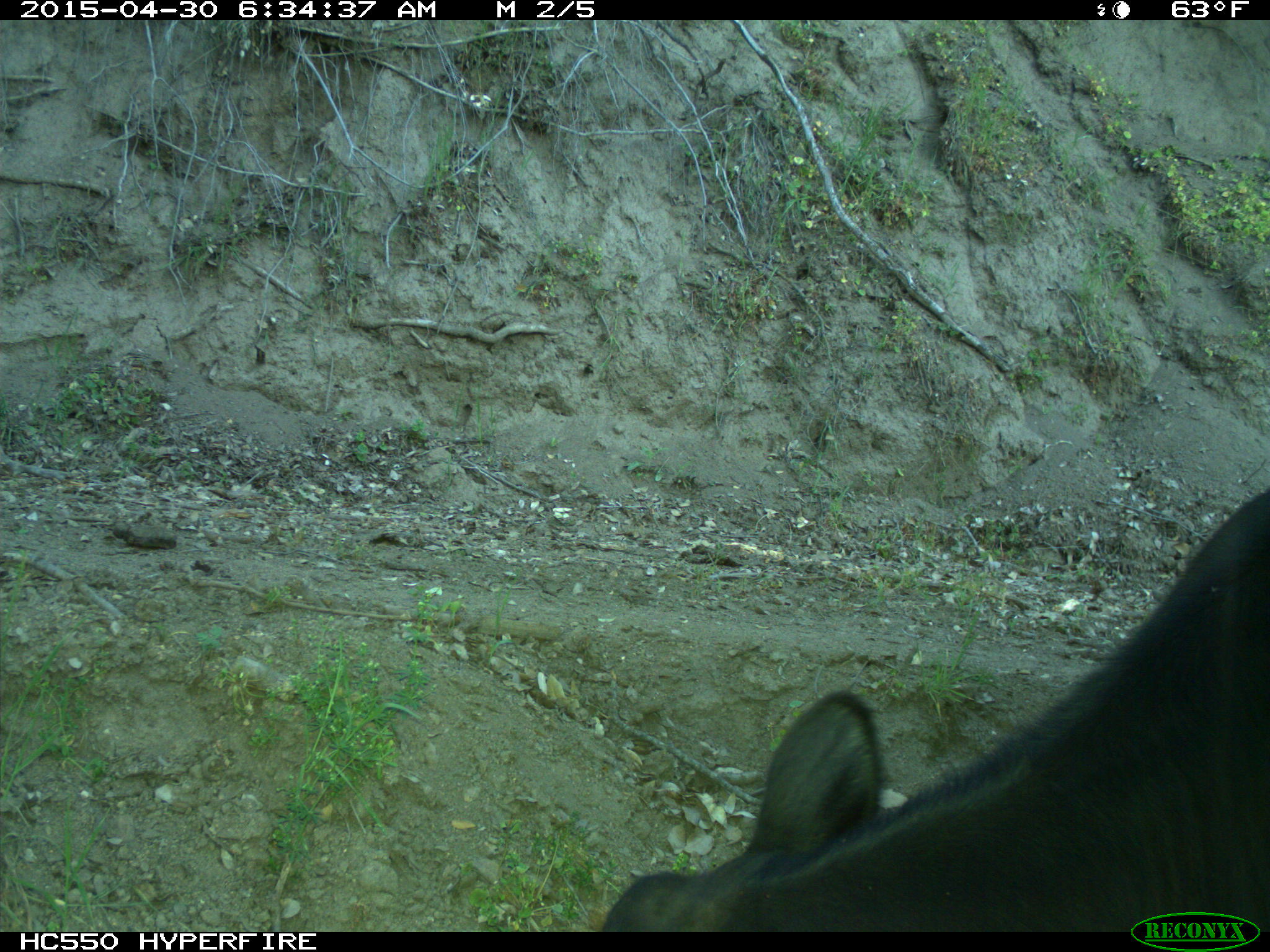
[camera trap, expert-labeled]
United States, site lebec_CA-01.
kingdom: Animalia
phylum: Chordata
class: Mammalia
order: Artiodactyla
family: Bovidae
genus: Bos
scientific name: Bos taurus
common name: domestic cow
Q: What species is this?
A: Bos taurus (domestic cow).